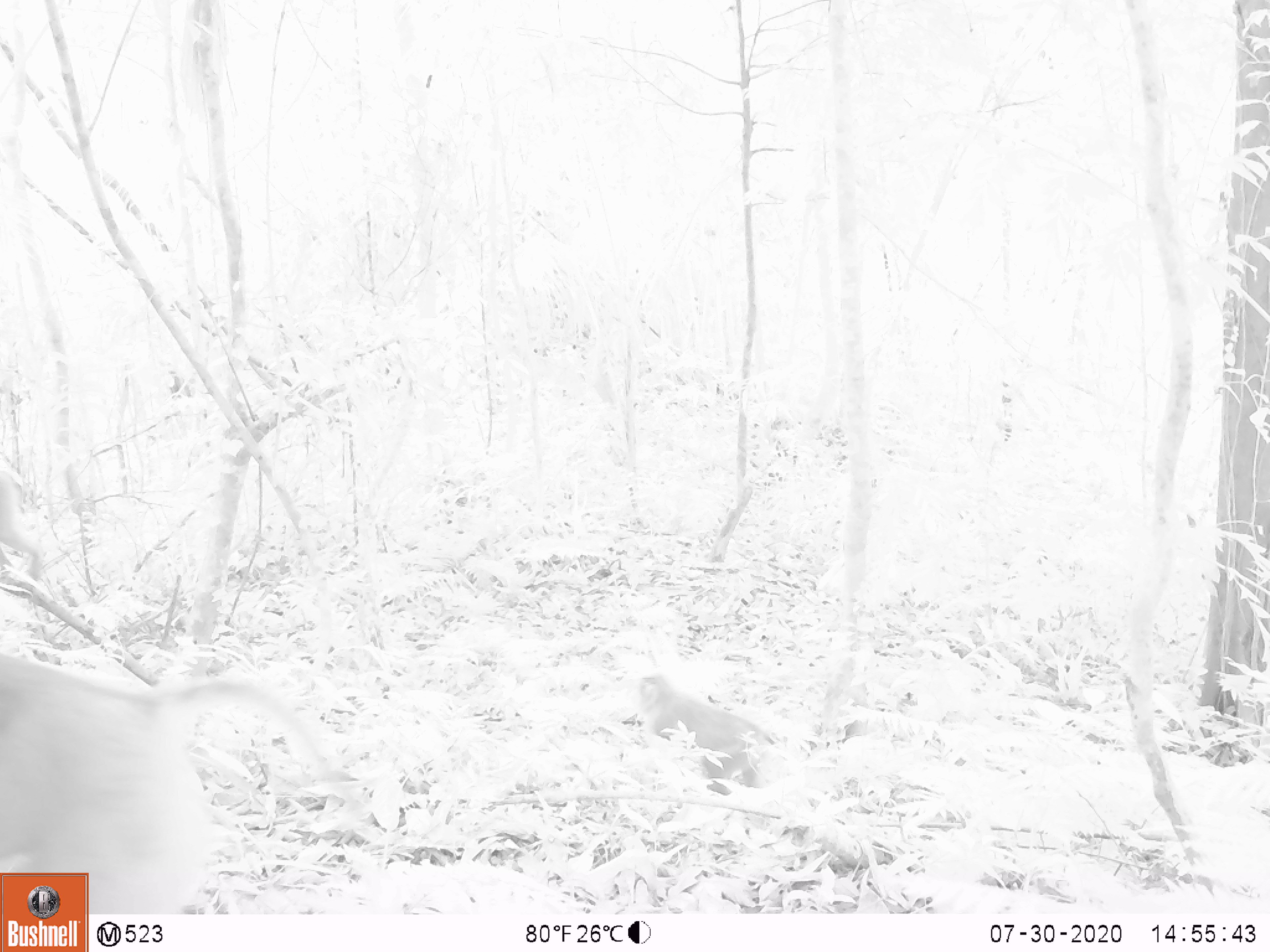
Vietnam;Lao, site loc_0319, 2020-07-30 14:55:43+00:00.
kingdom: Animalia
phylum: Chordata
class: Mammalia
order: Primates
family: Cercopithecidae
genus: Macaca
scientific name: Macaca nemestrina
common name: pig-tailed macaque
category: pig tailed macaque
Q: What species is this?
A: Pig tailed macaque (pig-tailed macaque) (Macaca nemestrina).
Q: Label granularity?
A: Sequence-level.